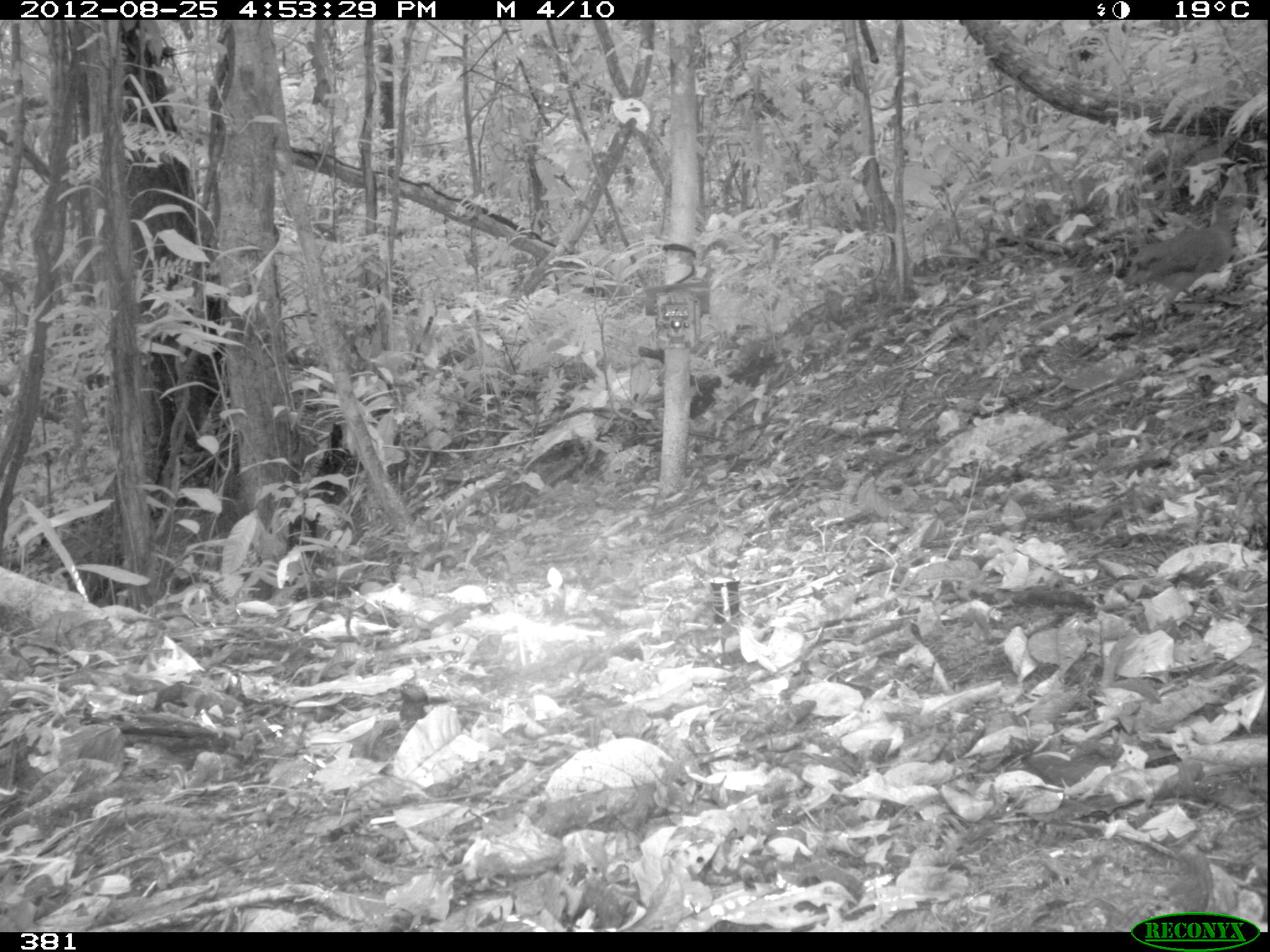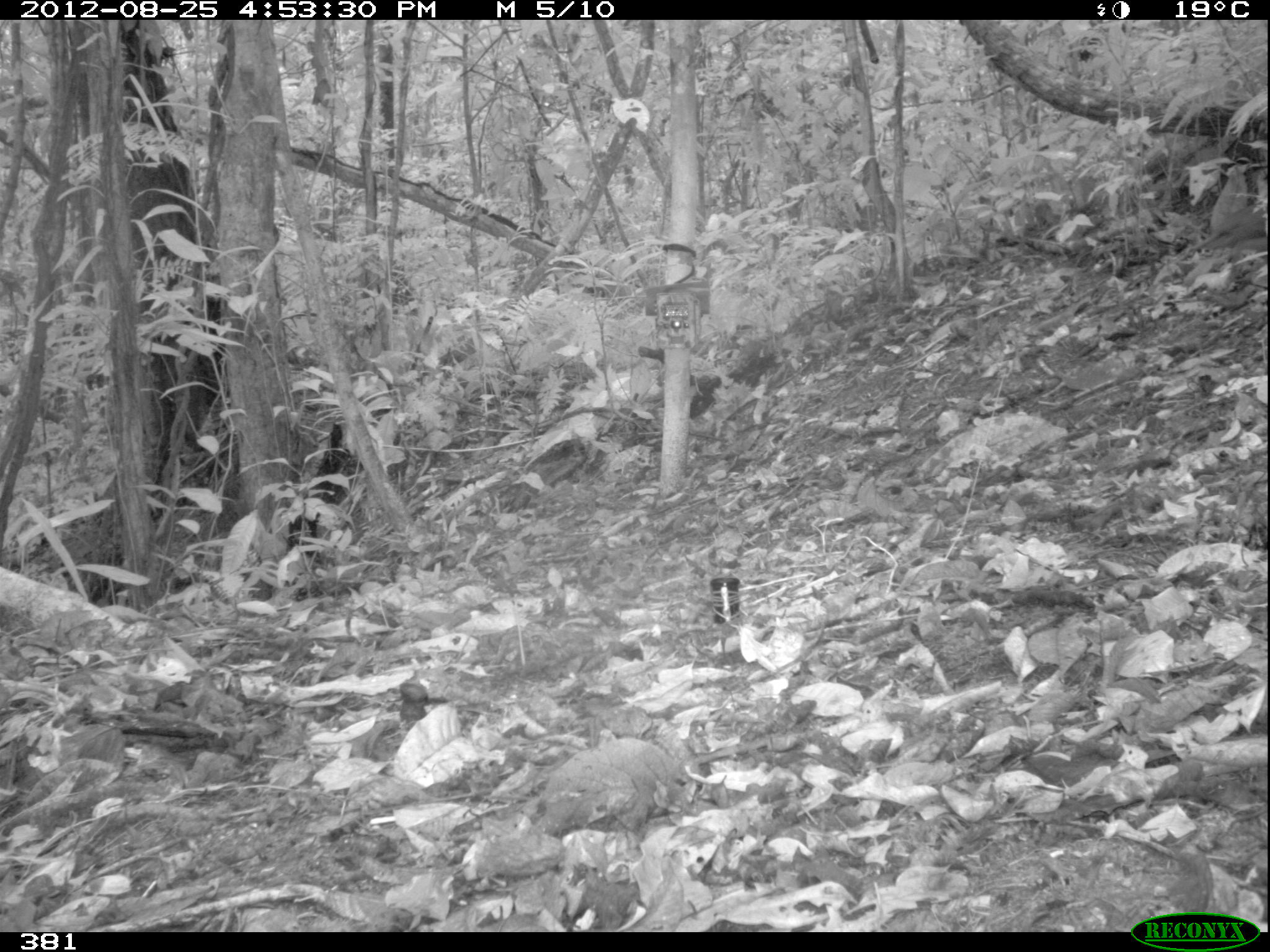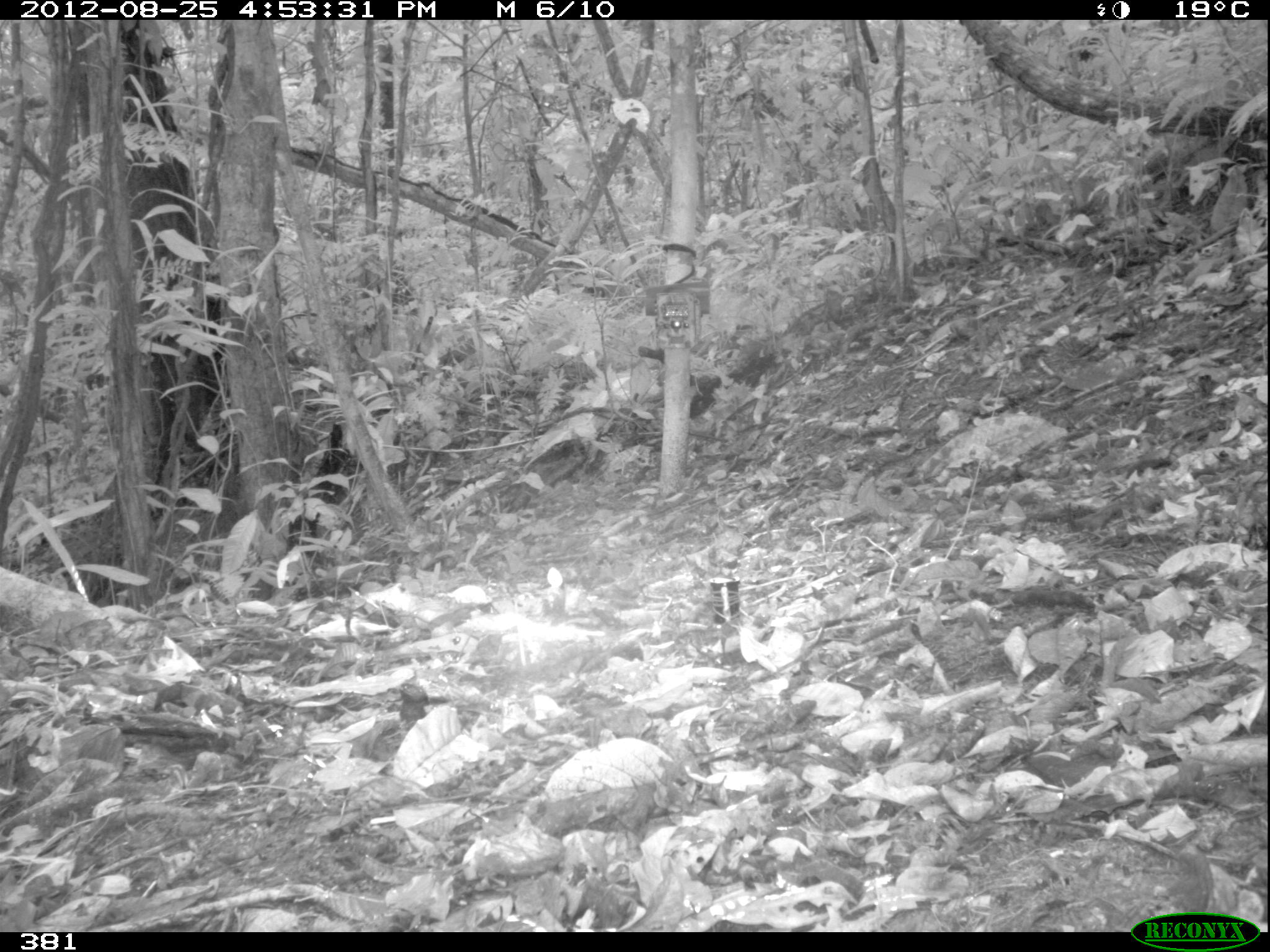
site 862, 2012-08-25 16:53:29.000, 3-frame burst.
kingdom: Animalia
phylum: Chordata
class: Aves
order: Galliformes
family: Phasianidae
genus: Alectoris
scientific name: Alectoris rufa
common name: red-legged partridge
Alectoris rufa (red-legged partridge).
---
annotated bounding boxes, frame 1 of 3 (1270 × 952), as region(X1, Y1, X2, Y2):
alectoris rufa: region(1123, 195, 1244, 332)